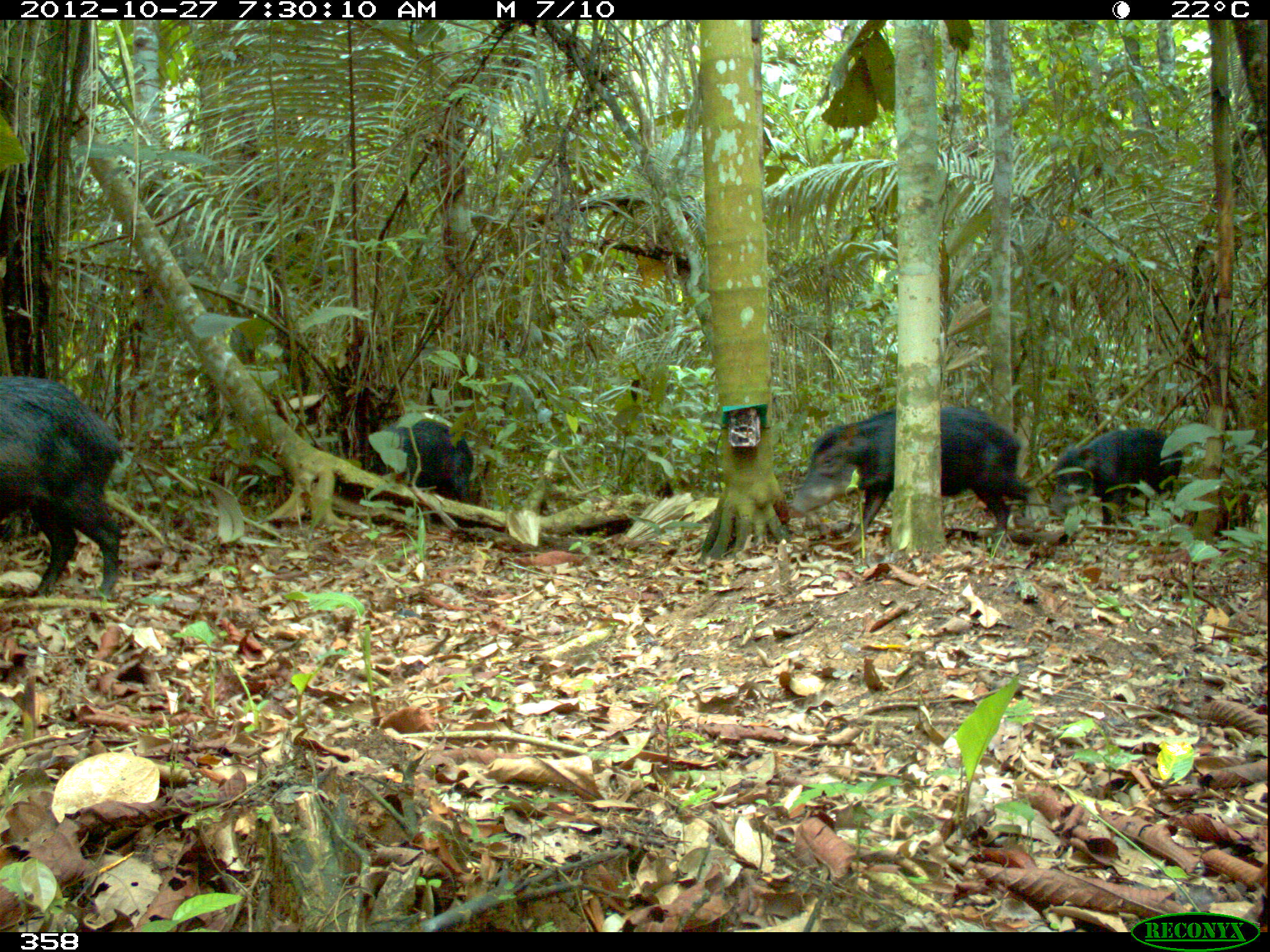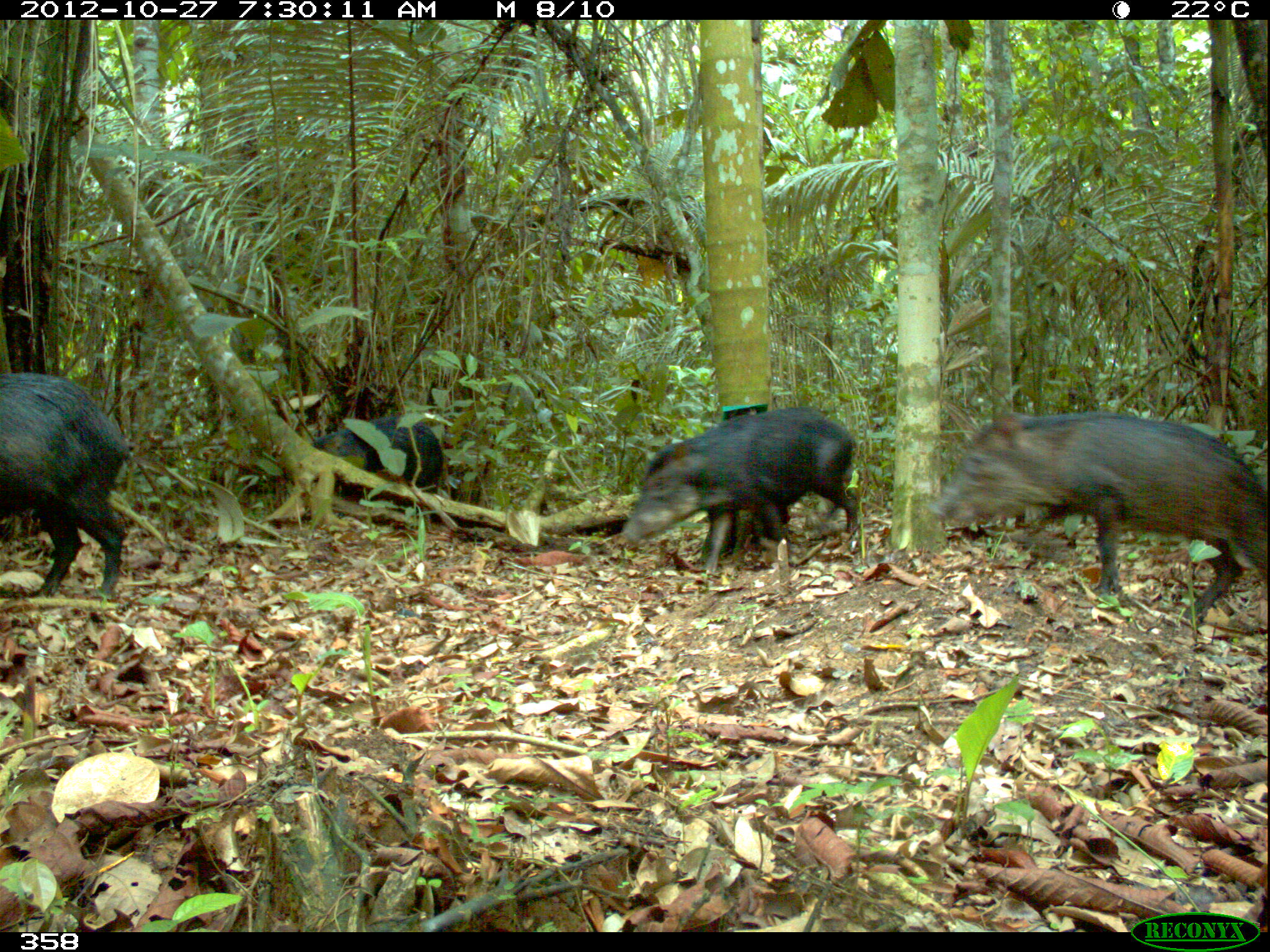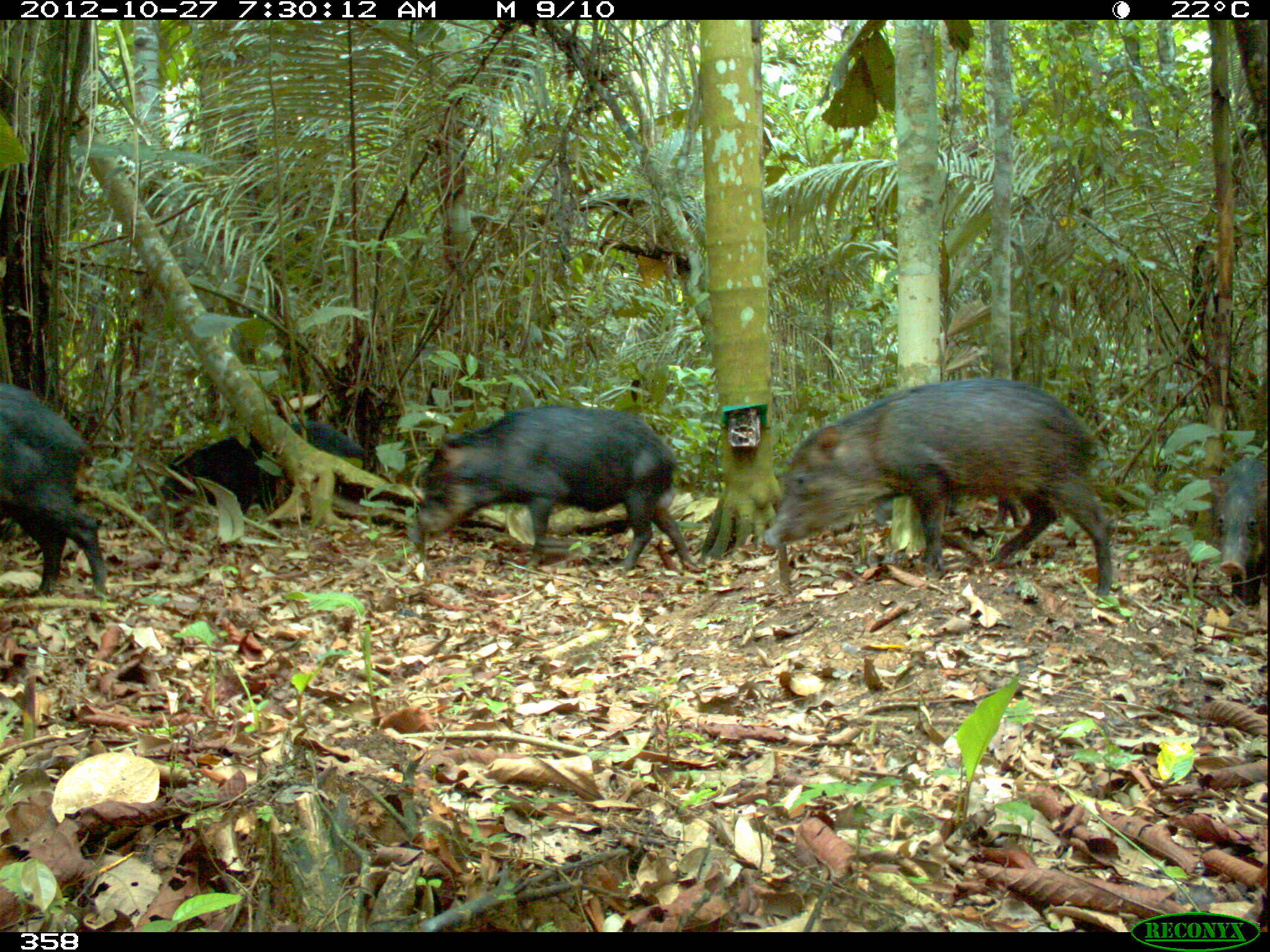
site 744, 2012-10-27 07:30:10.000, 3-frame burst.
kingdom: Animalia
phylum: Chordata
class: Mammalia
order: Artiodactyla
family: Tayassuidae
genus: Tayassu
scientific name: Tayassu pecari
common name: white-lipped peccary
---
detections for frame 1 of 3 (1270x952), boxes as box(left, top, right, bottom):
tayassu pecari: box(791, 407, 1029, 544); box(0, 377, 121, 594); box(1054, 428, 1181, 543); box(381, 420, 473, 526)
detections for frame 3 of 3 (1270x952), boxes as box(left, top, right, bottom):
tayassu pecari: box(761, 376, 1117, 600); box(415, 401, 695, 573); box(0, 382, 108, 595); box(161, 419, 364, 527); box(1209, 455, 1268, 603)